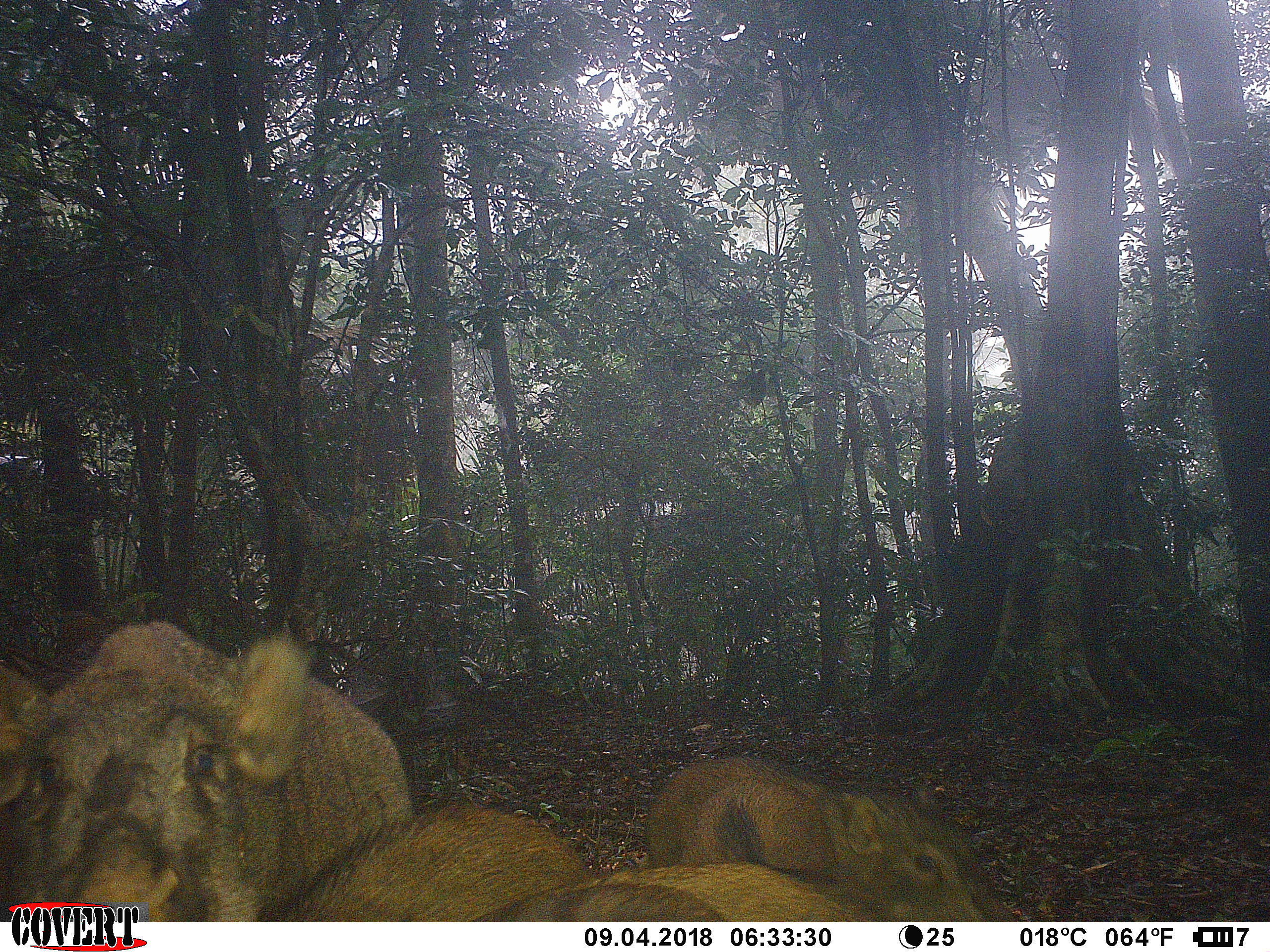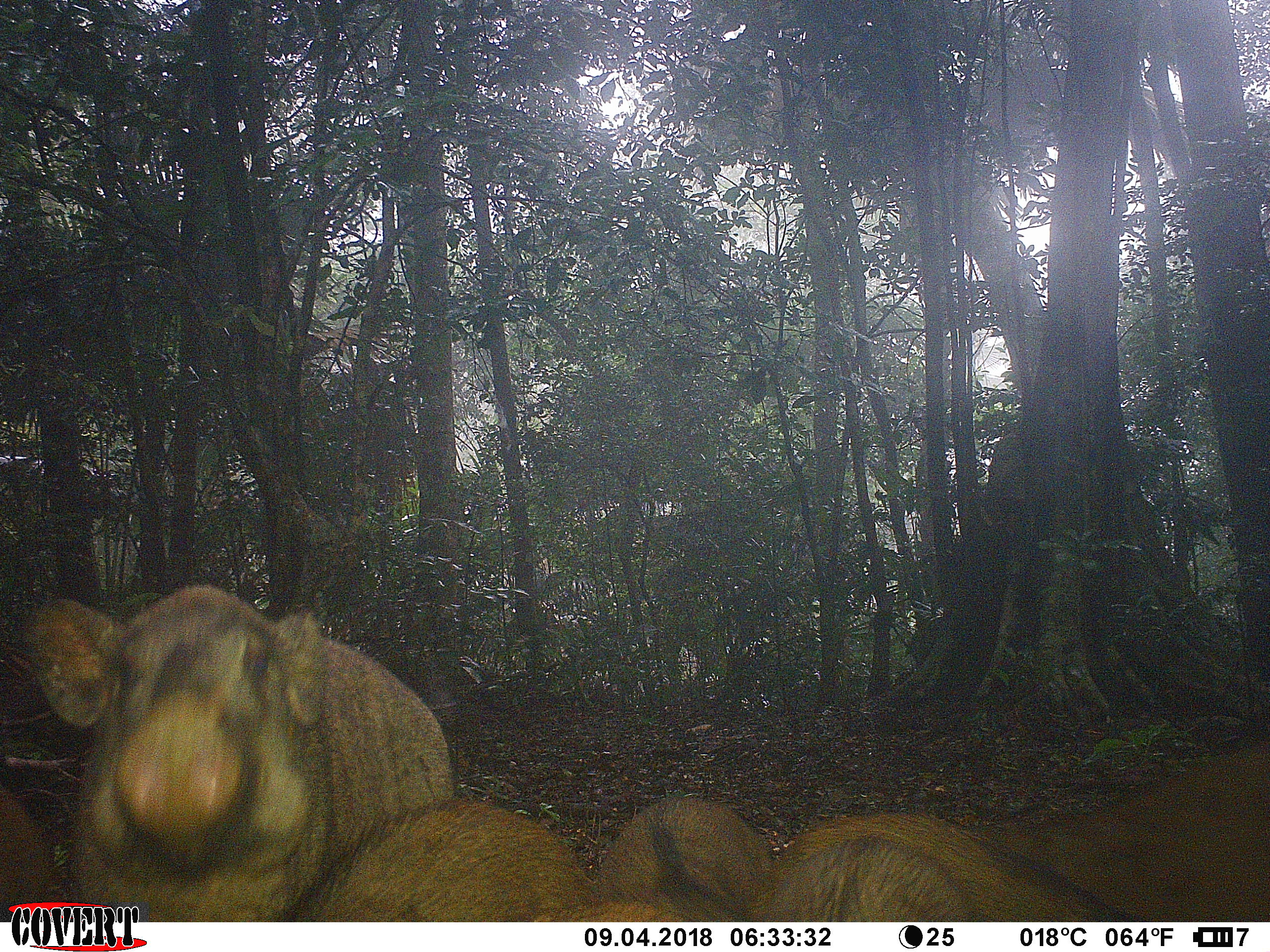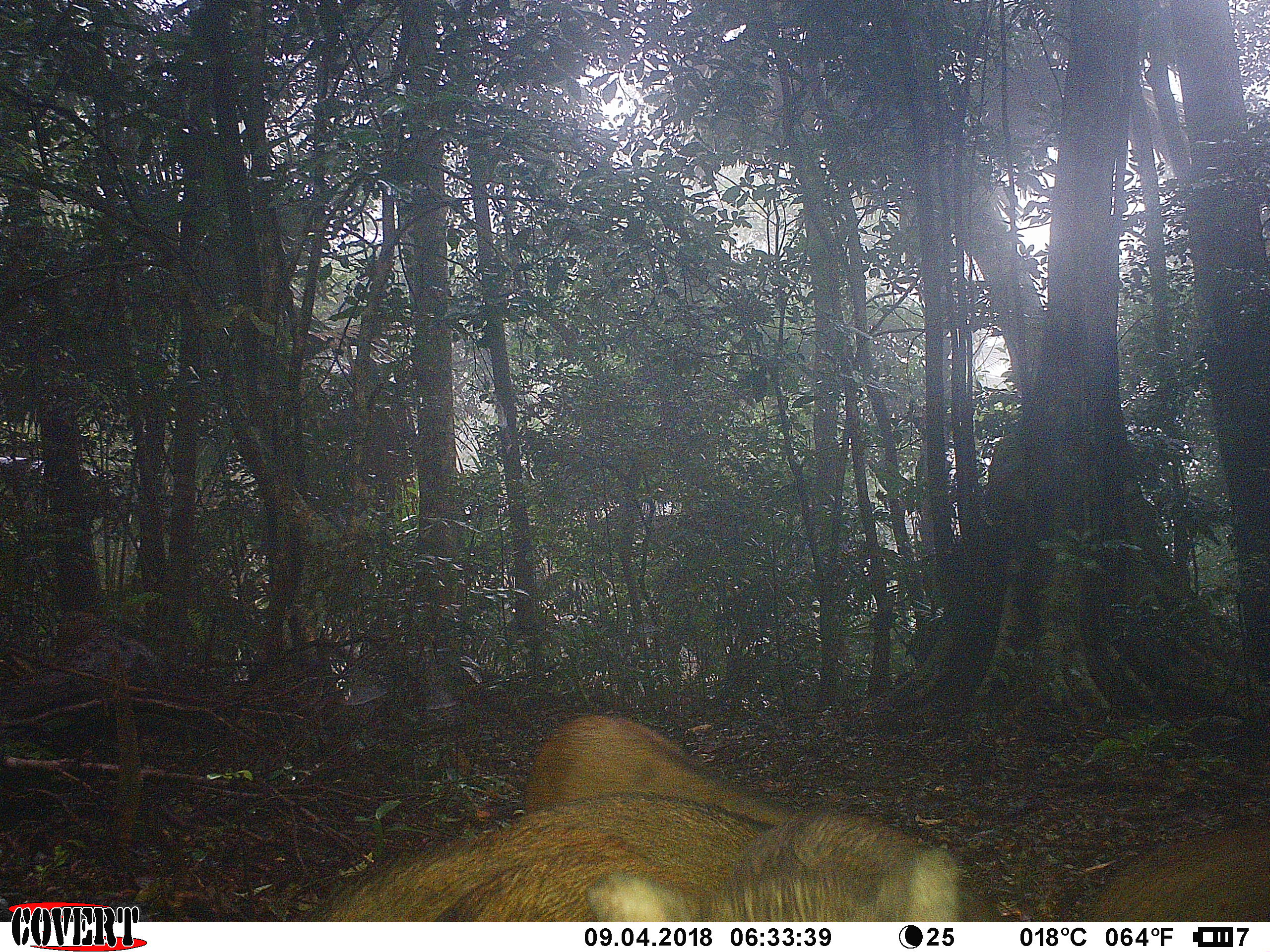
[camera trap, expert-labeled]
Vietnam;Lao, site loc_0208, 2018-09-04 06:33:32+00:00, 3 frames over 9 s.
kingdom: Animalia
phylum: Chordata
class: Mammalia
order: Artiodactyla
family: Suidae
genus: Sus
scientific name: Sus scrofa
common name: eurasian wild pig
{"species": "eurasian wild pig (Sus scrofa)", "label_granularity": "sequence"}